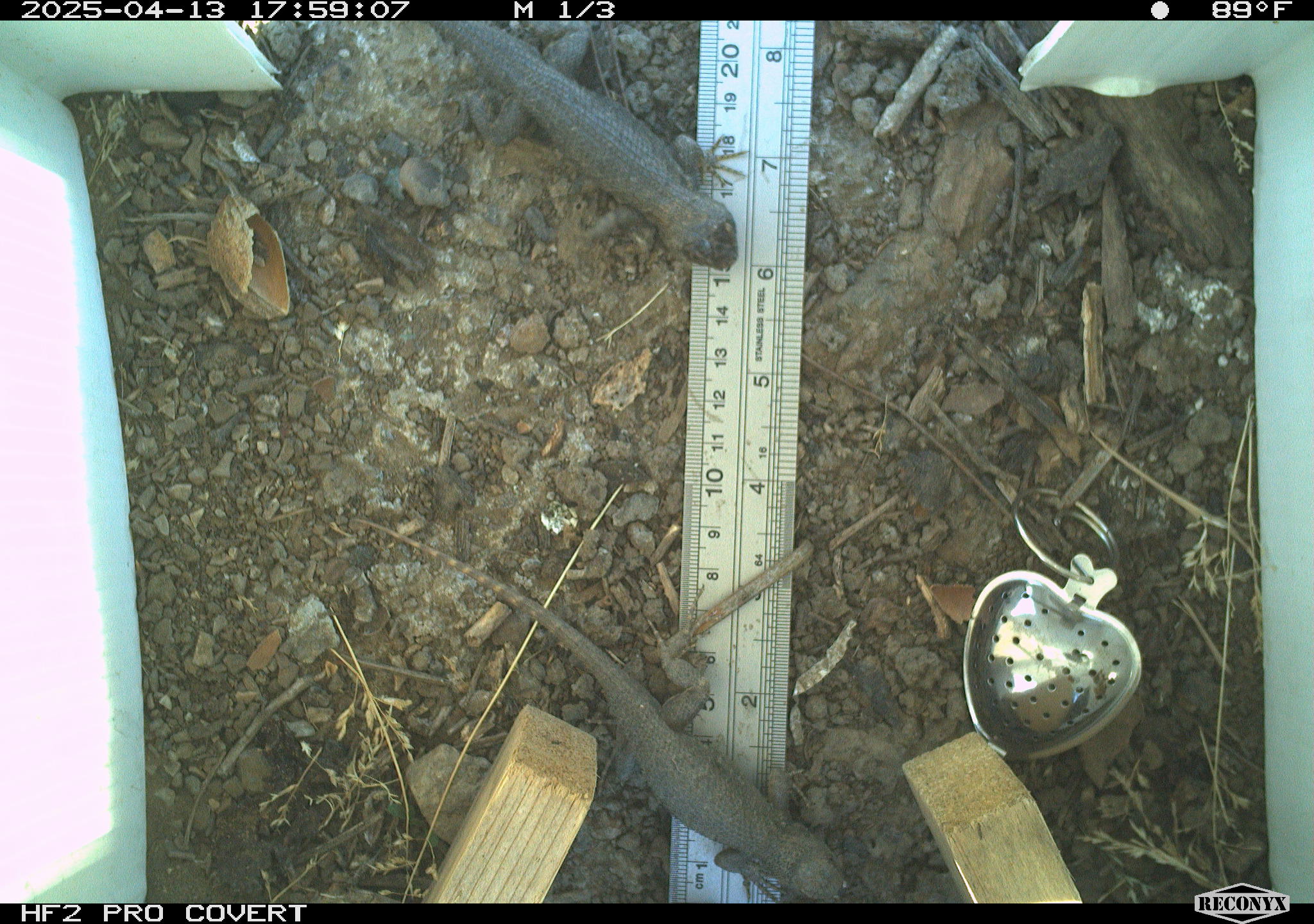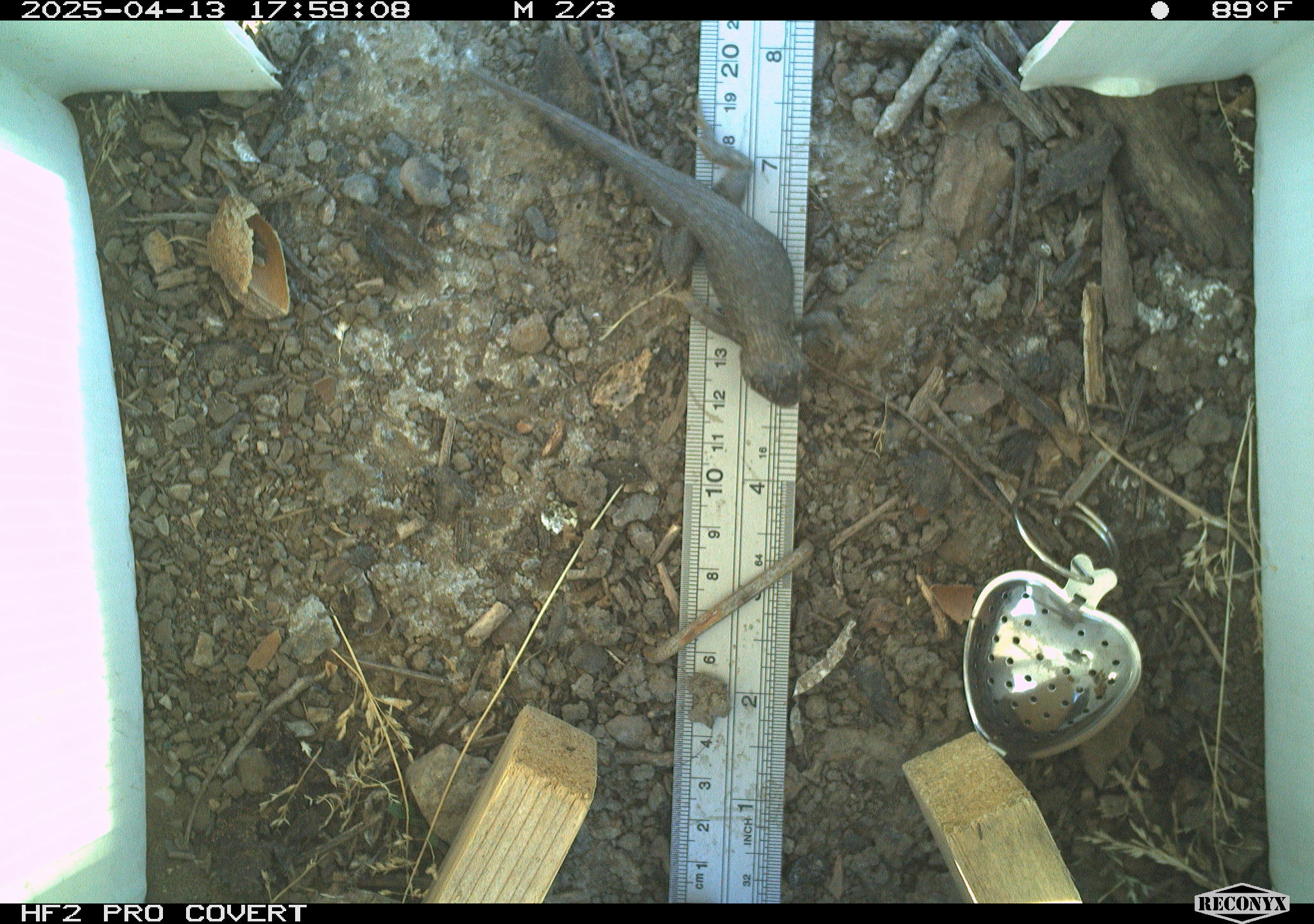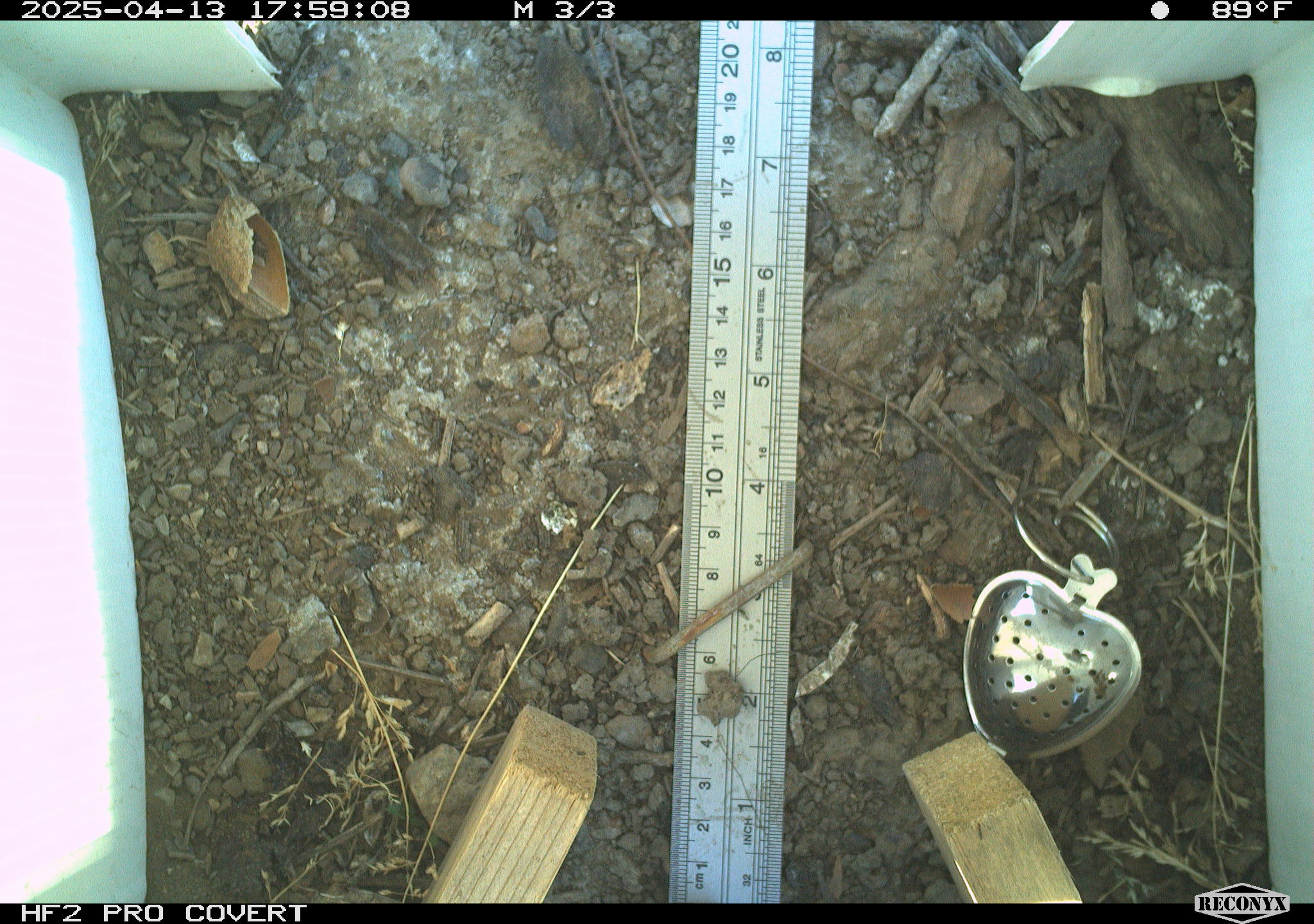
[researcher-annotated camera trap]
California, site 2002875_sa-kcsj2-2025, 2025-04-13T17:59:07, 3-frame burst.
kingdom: Animalia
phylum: Chordata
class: Reptilia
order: Squamata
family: Phrynosomatidae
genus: Sceloporus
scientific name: Sceloporus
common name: spiny lizards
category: sceloporus species